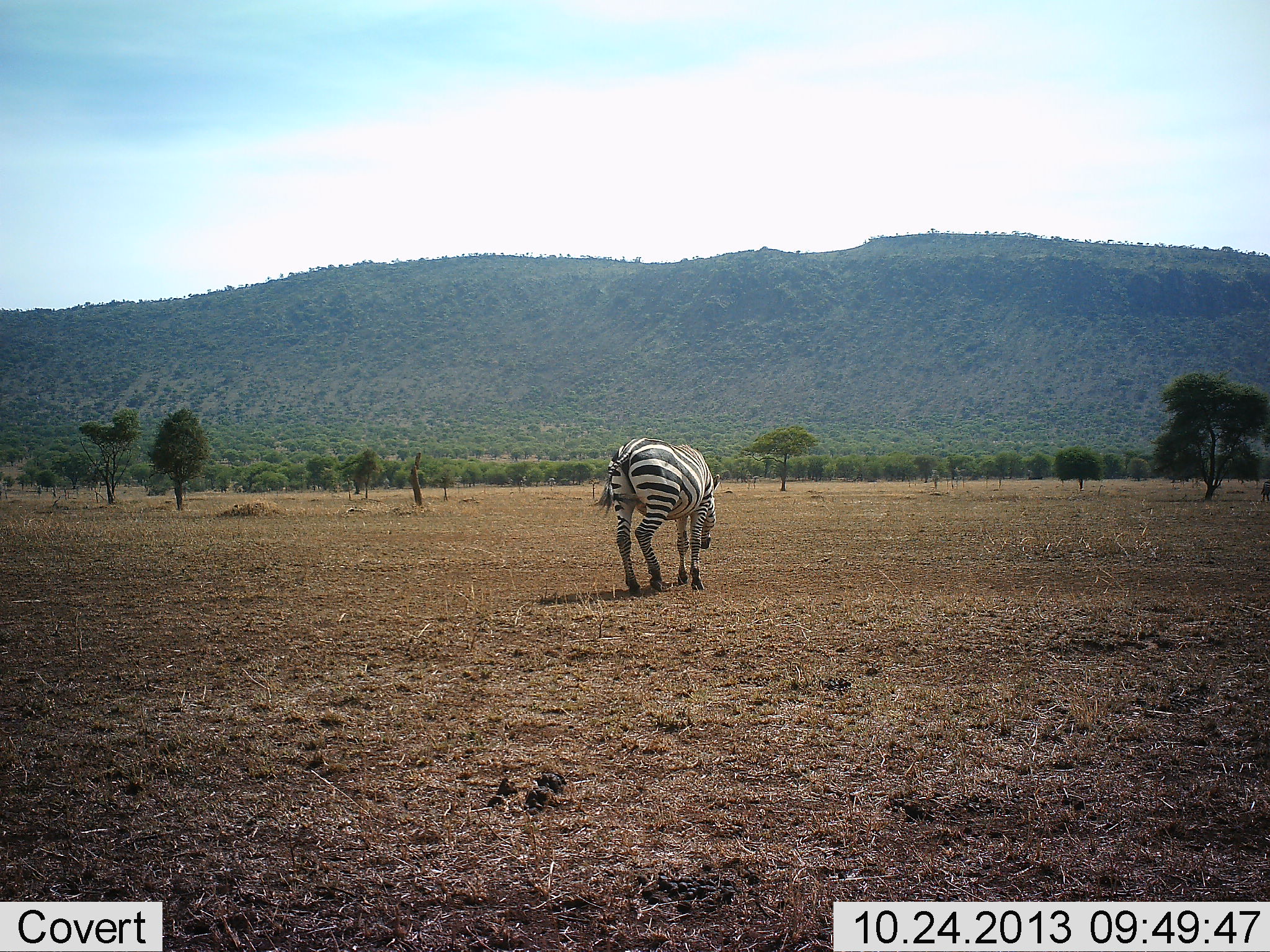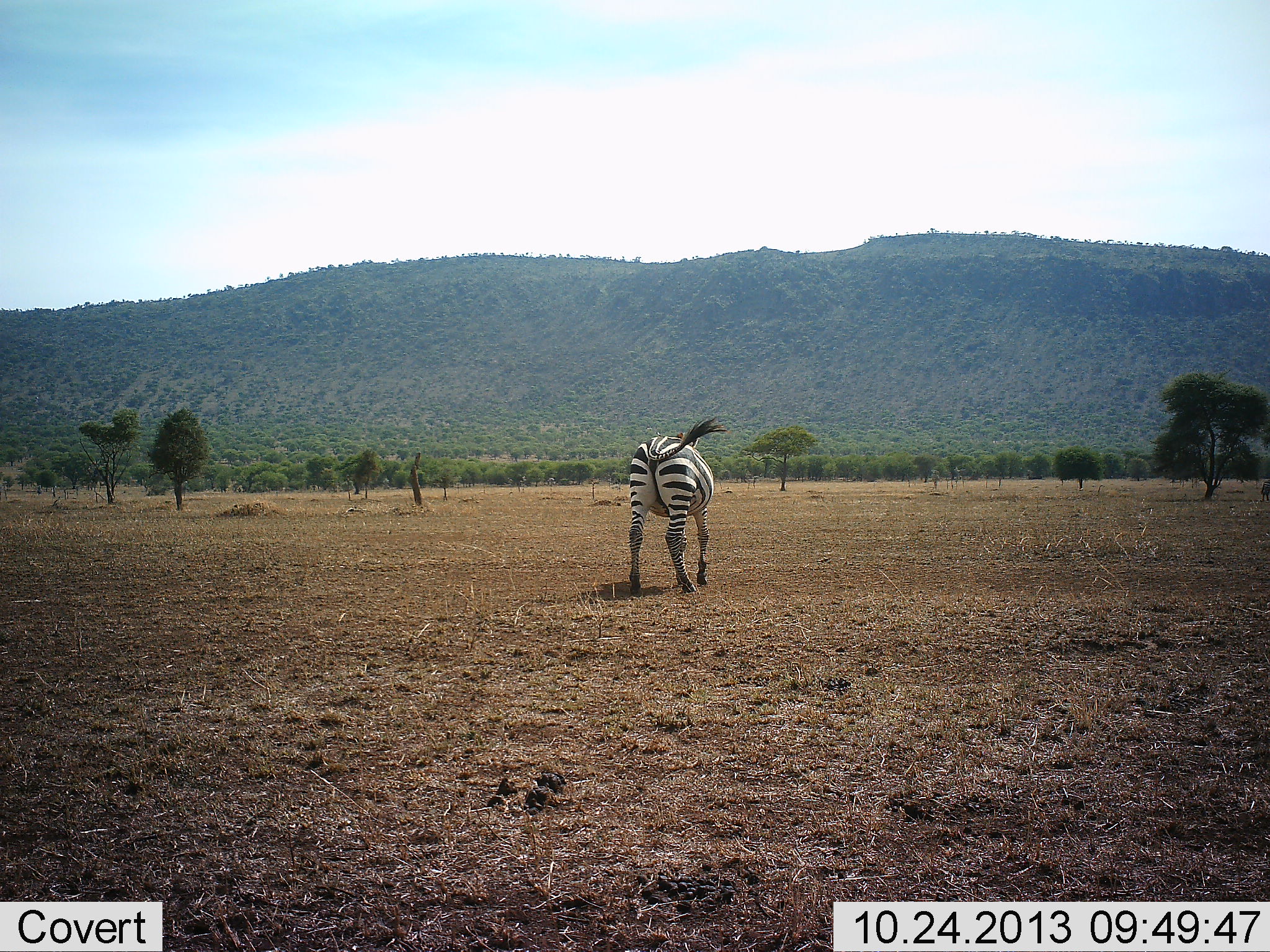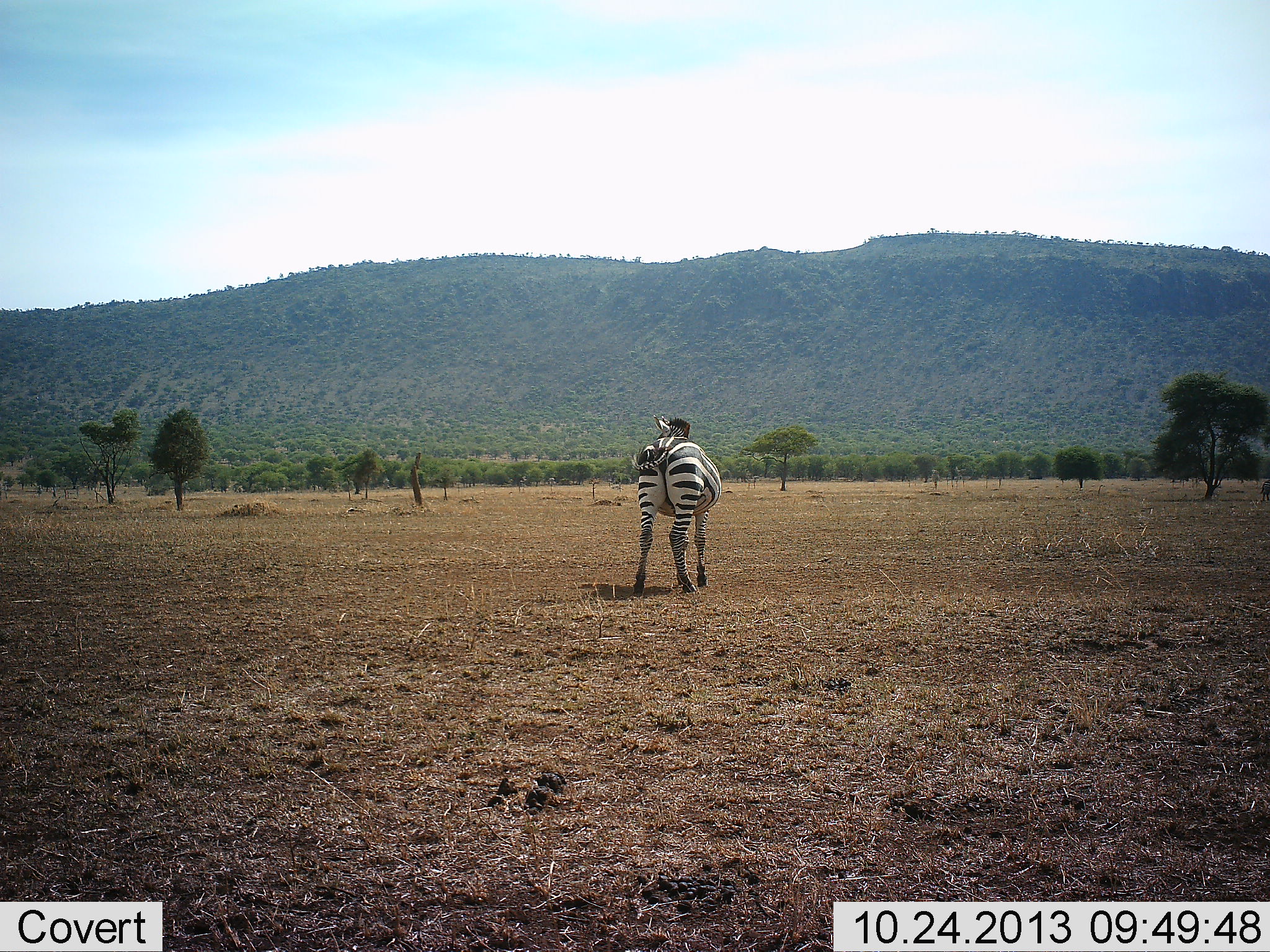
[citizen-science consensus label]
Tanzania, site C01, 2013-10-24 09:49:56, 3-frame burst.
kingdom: Animalia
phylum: Chordata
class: Mammalia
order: Perissodactyla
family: Equidae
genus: Equus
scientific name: Equus quagga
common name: plains zebra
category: zebra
Zebra (plains zebra) (Equus quagga), count 1. Behavior (volunteer vote fractions): standing 80%, resting 0%, moving 20%, interacting 0%. Young present (vote fraction): 0%. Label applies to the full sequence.